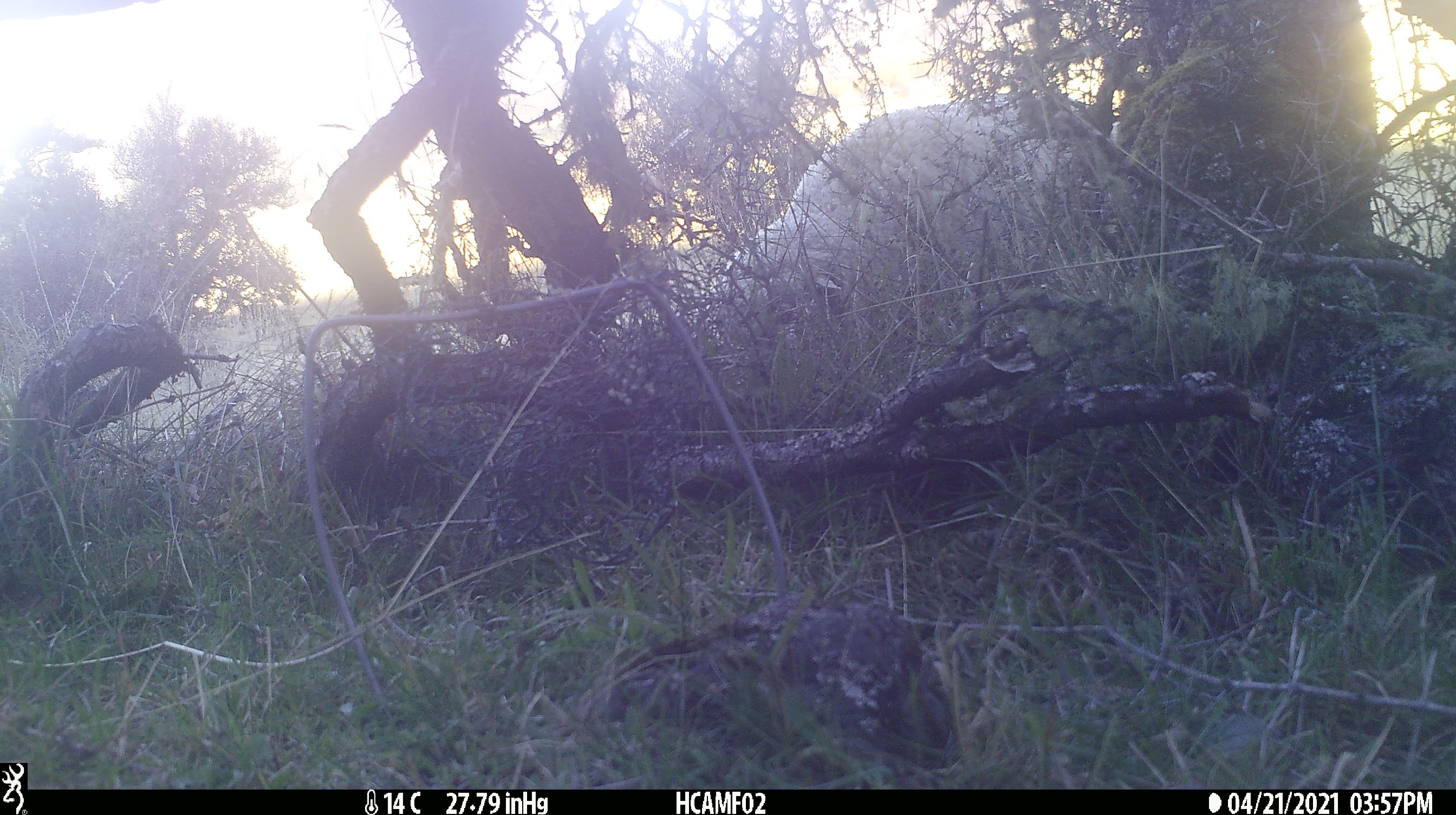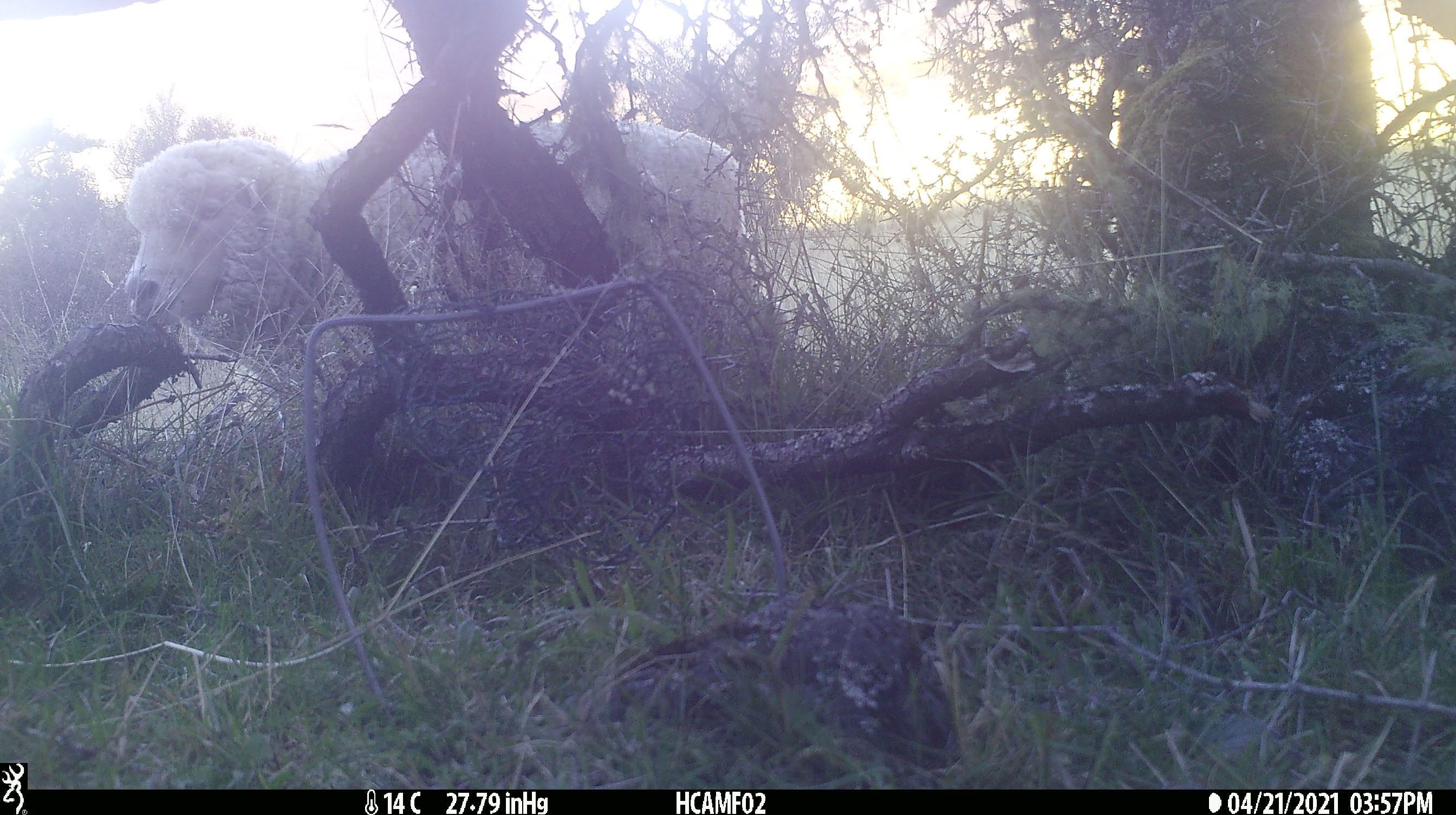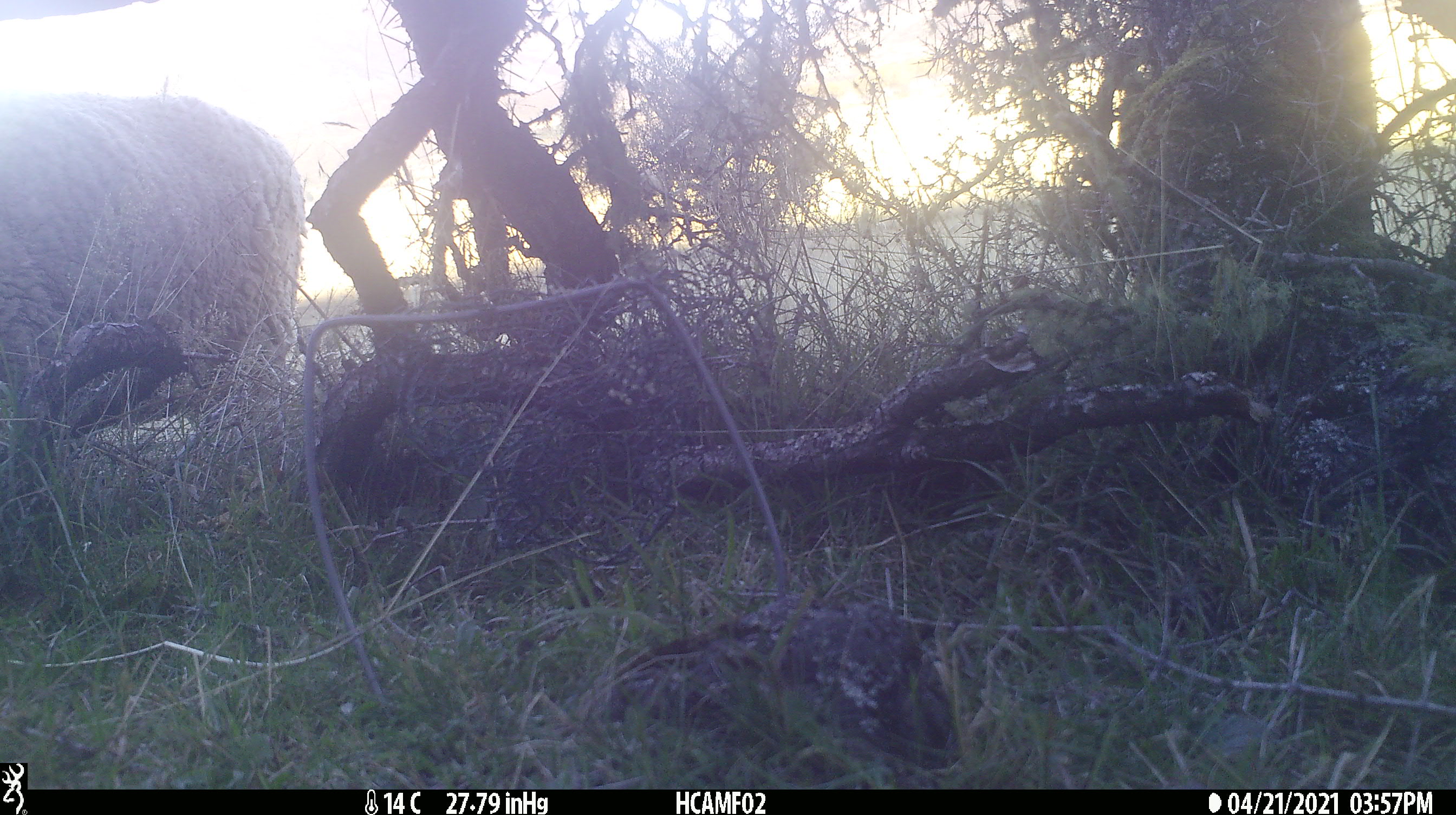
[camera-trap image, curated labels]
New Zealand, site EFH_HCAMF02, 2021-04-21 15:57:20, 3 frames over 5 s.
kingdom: Animalia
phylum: Chordata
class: Mammalia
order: Artiodactyla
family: Bovidae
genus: Ovis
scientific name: Ovis aries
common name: domestic sheep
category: sheep